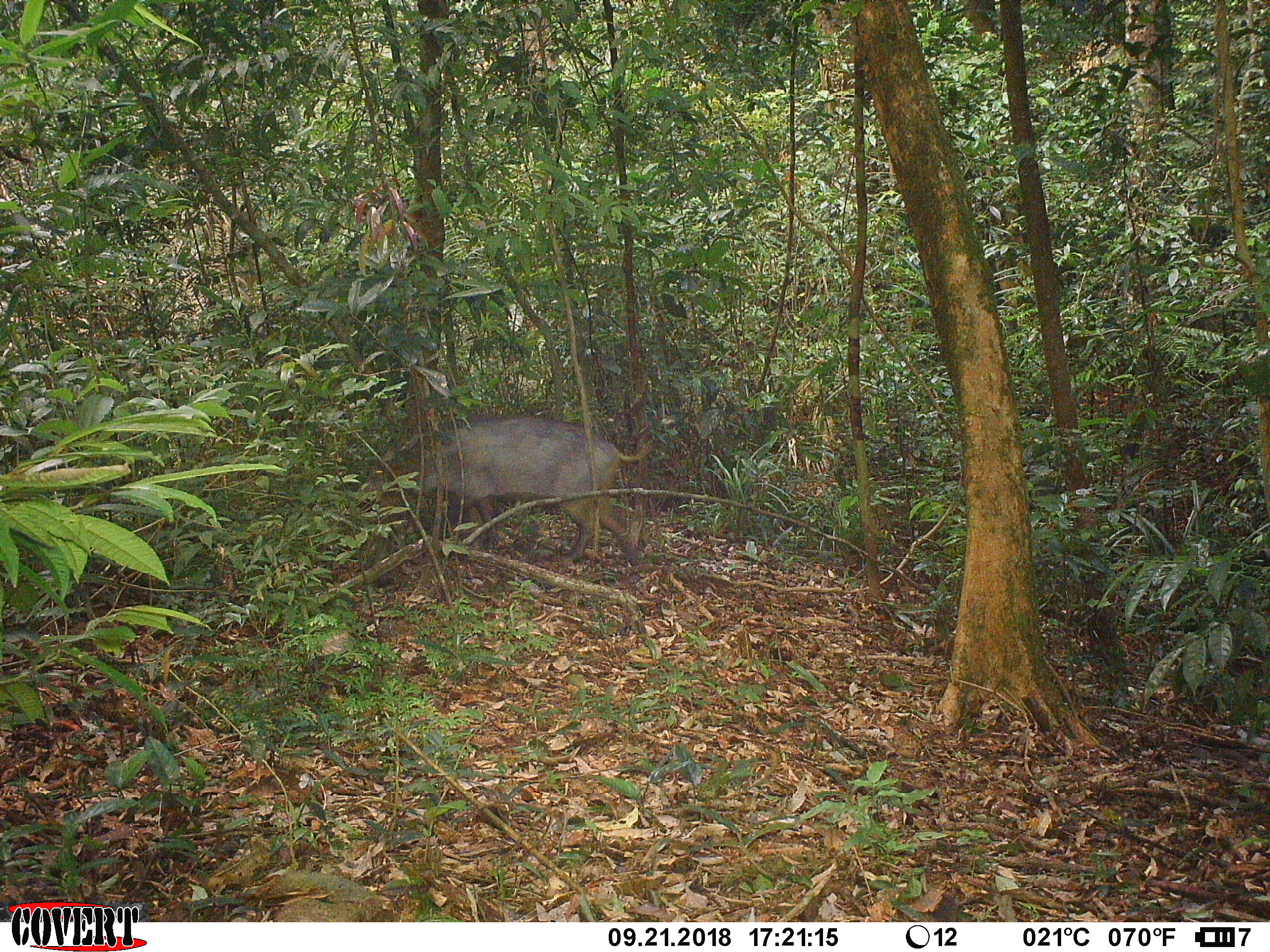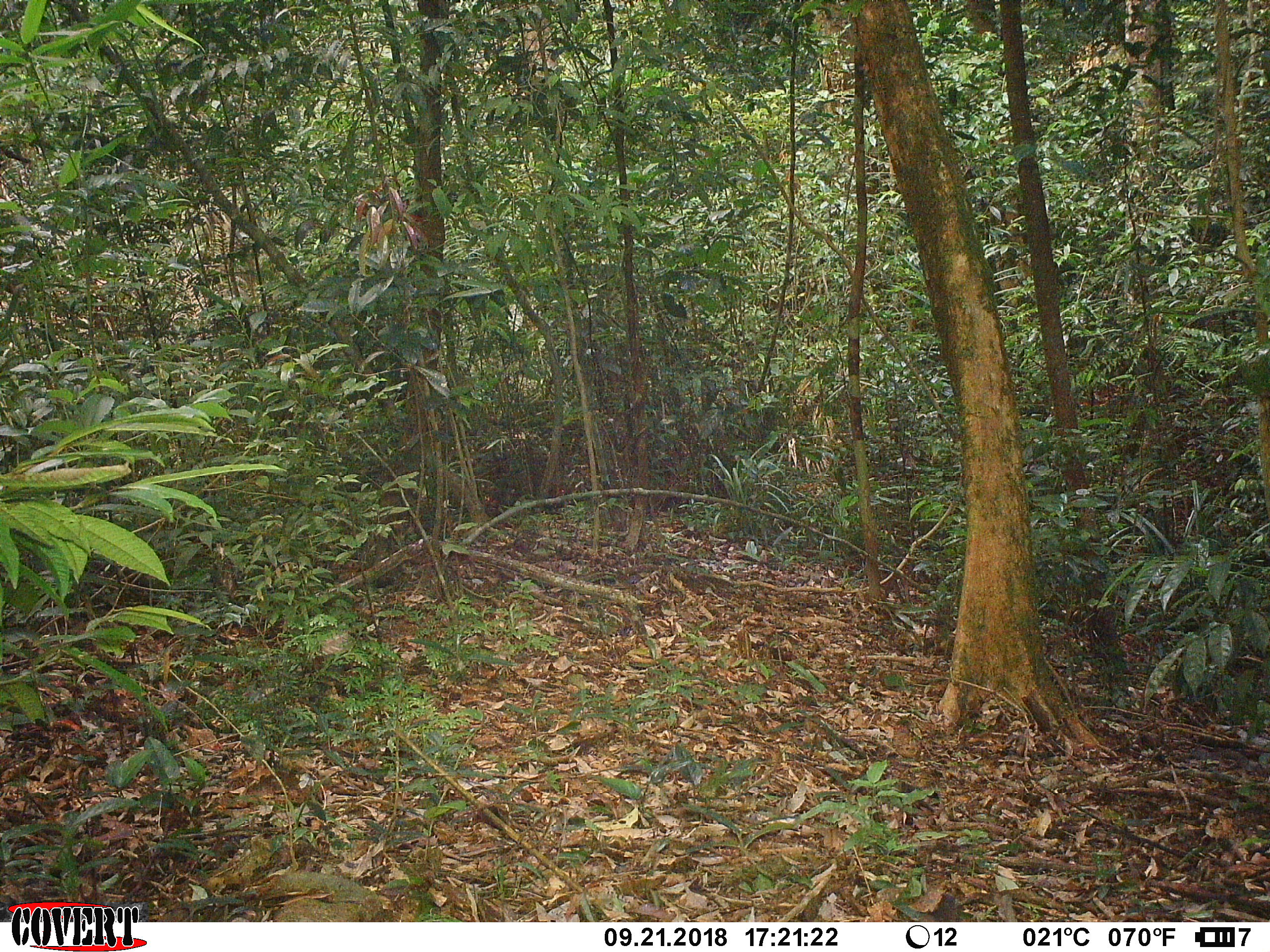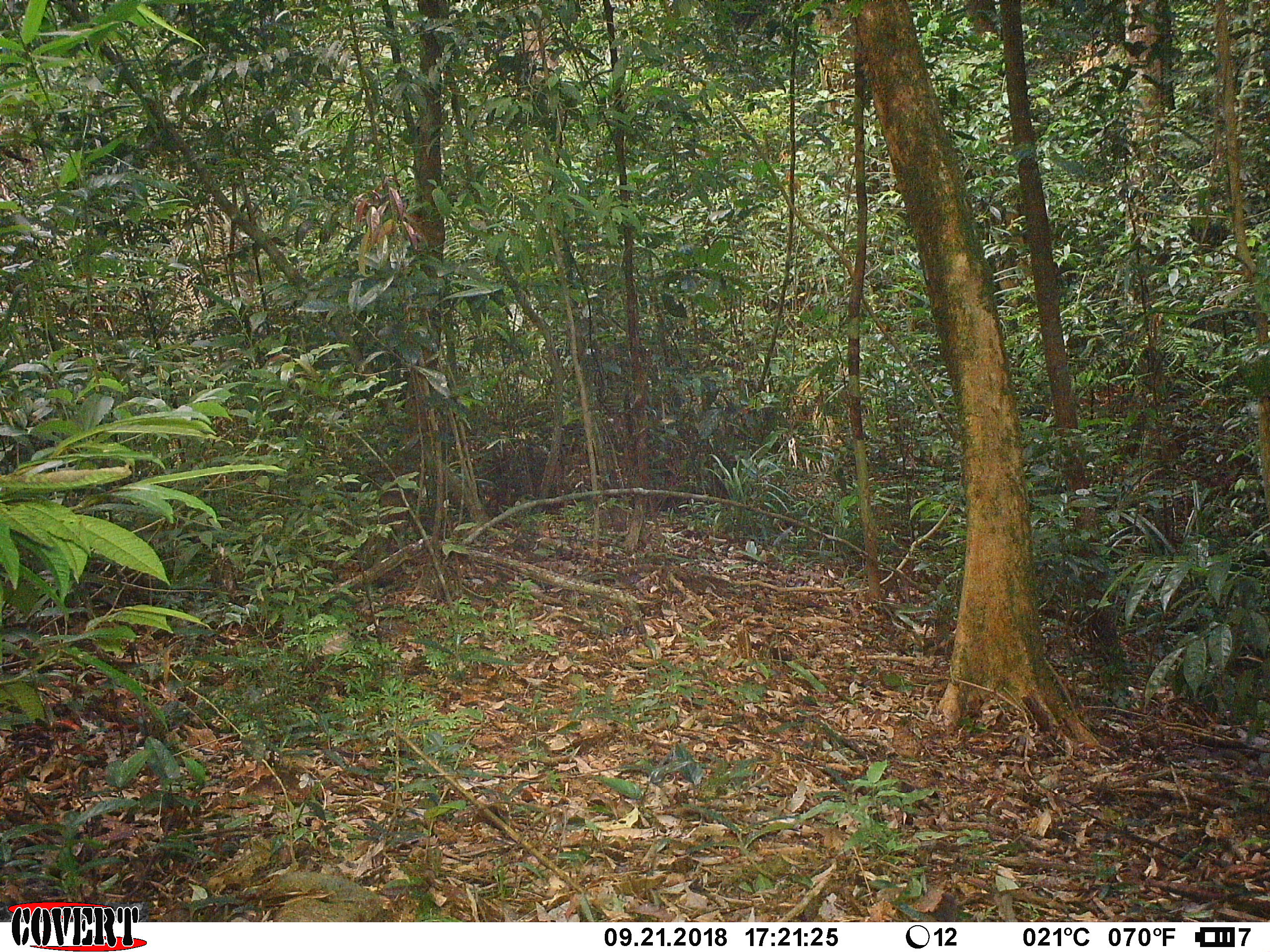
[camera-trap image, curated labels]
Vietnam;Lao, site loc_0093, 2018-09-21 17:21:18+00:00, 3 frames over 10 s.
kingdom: Animalia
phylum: Chordata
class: Mammalia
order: Artiodactyla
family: Suidae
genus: Sus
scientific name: Sus scrofa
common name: eurasian wild pig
Eurasian wild pig (Sus scrofa). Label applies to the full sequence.